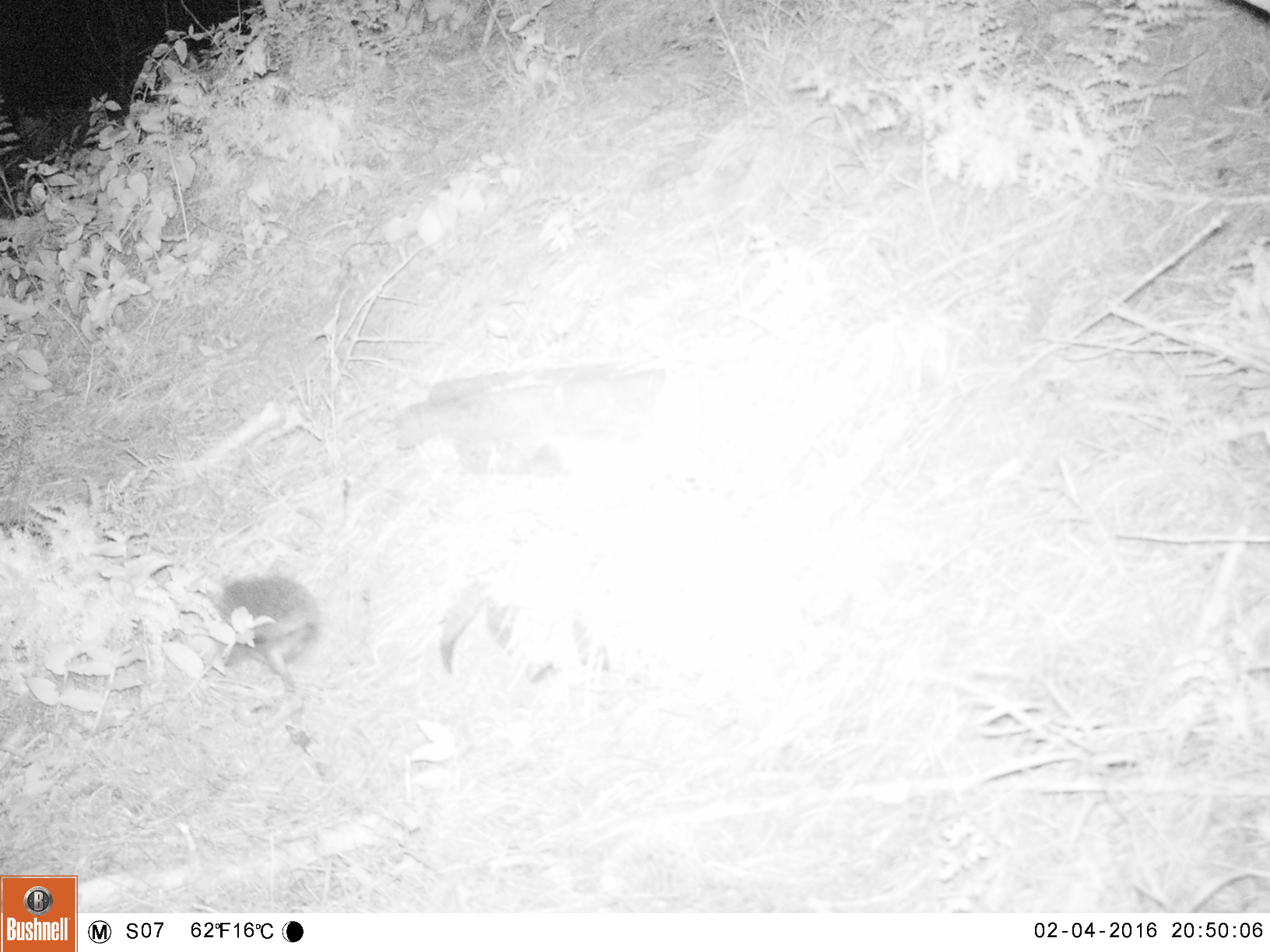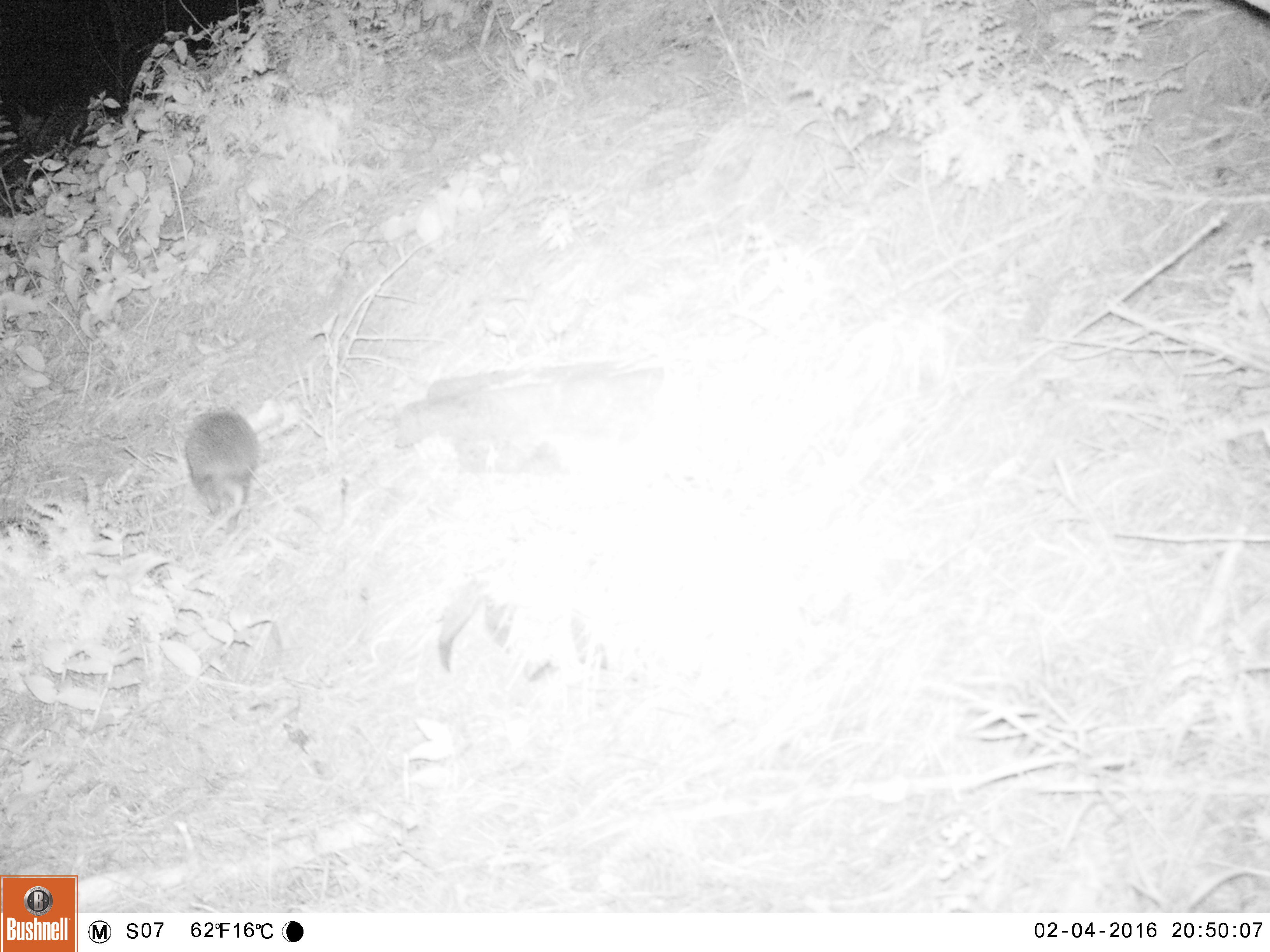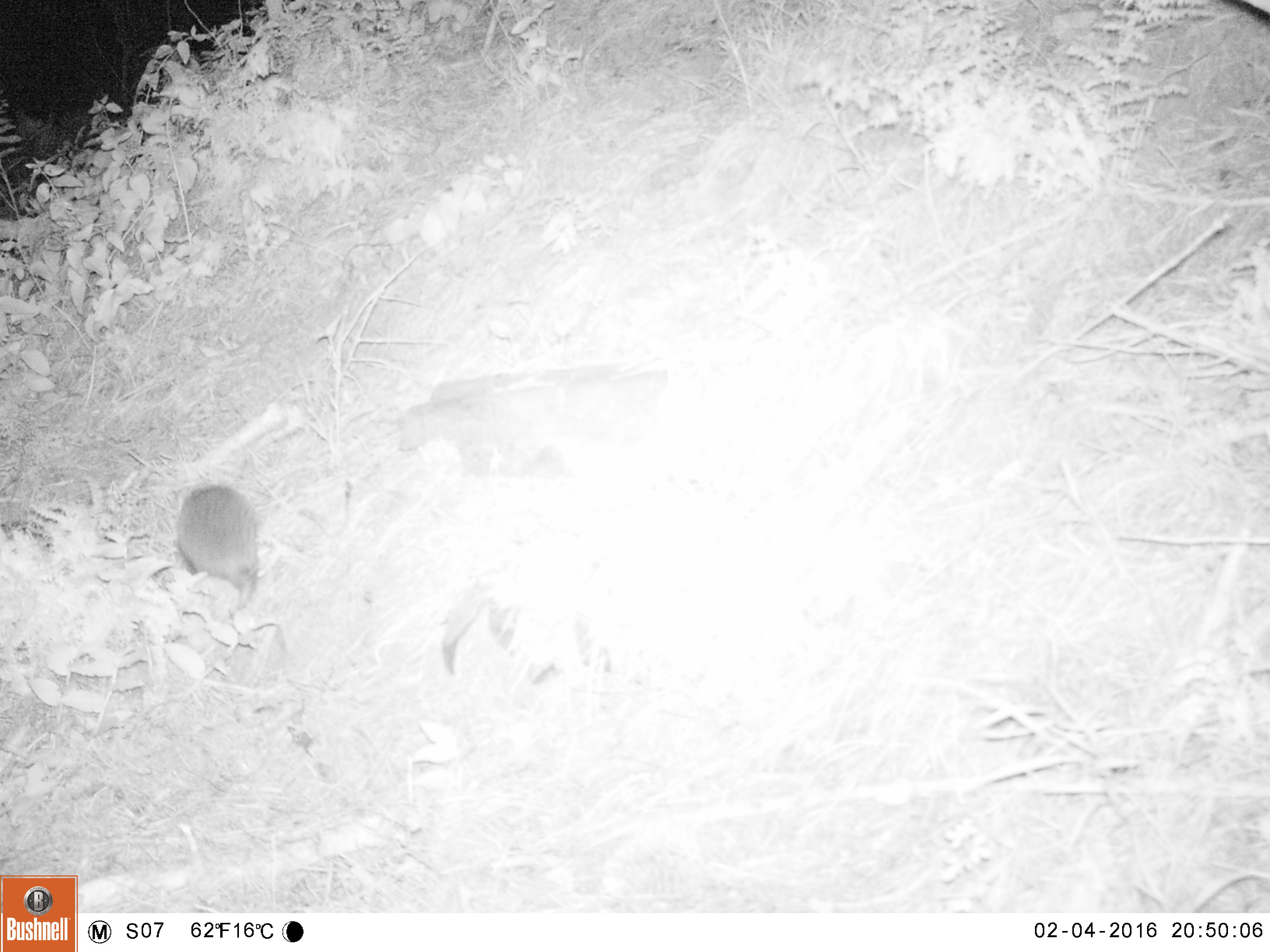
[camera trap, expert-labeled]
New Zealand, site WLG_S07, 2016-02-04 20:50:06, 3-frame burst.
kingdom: Animalia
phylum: Chordata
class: Mammalia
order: Eulipotyphla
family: Erinaceidae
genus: Erinaceus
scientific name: Erinaceus europaeus europaeus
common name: european hedgehog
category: hedgehog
Hedgehog (european hedgehog) (Erinaceus europaeus europaeus).